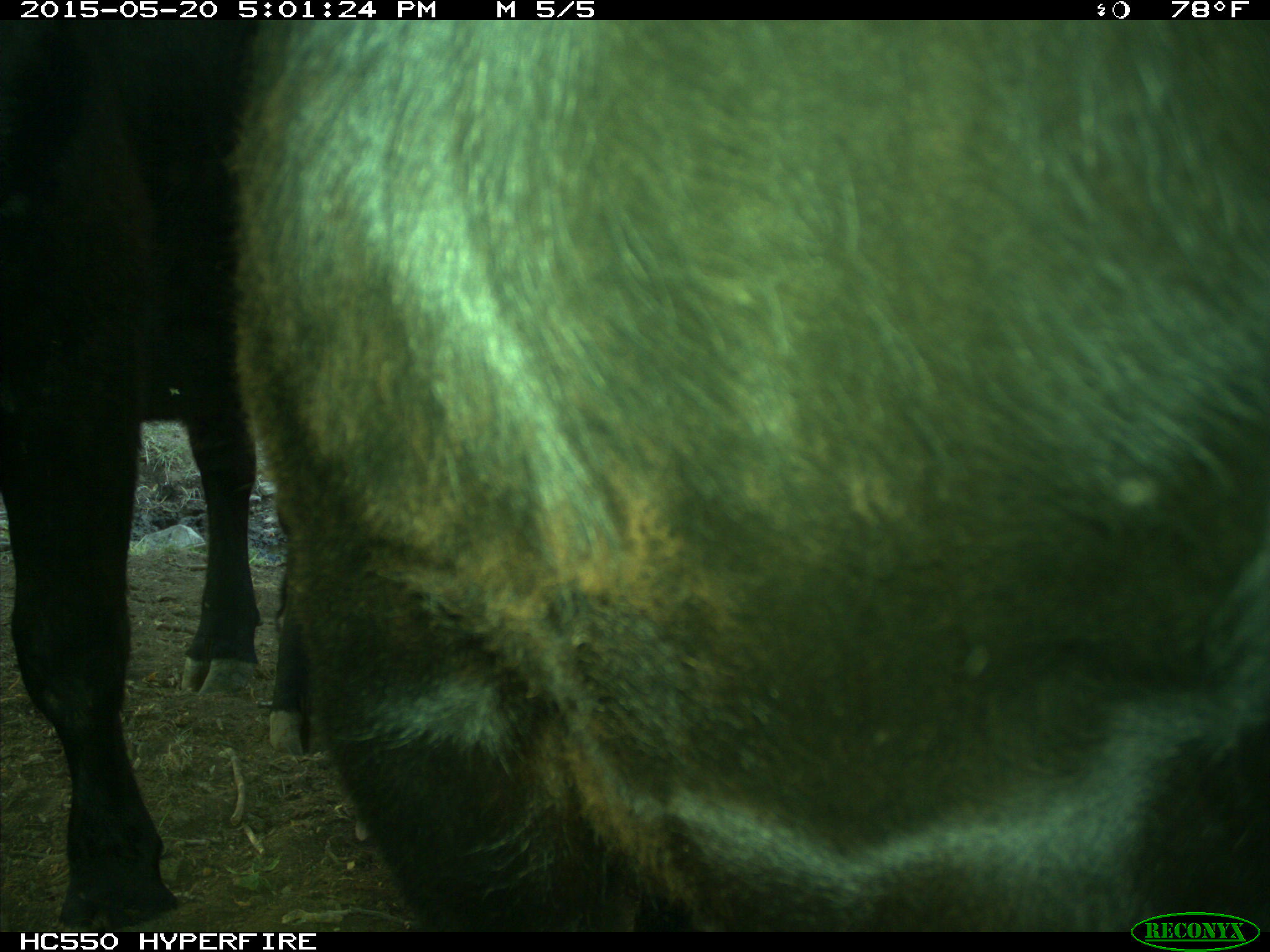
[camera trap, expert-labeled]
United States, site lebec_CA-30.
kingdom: Animalia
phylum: Chordata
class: Mammalia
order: Artiodactyla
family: Bovidae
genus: Bos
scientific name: Bos taurus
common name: domestic cow